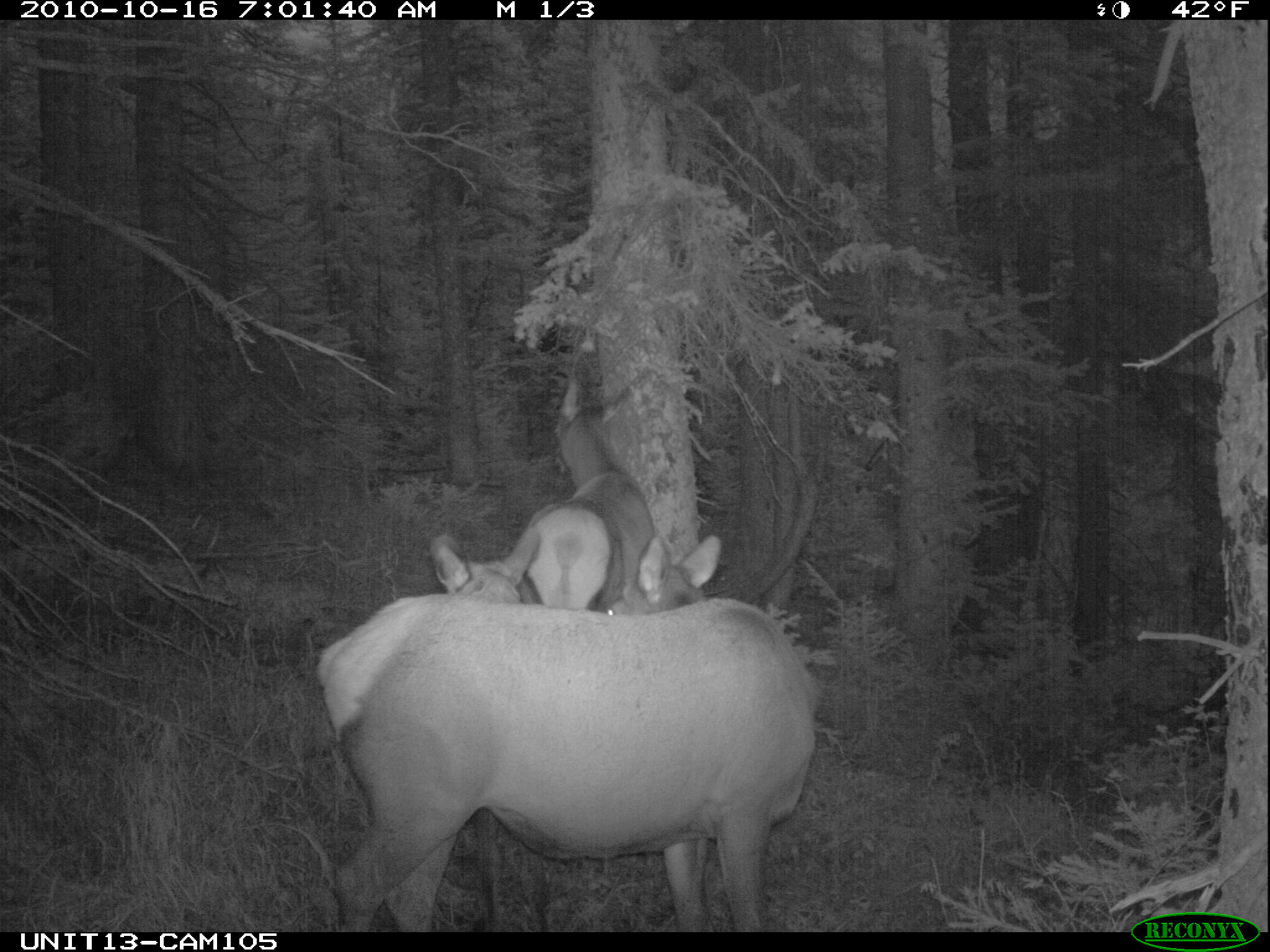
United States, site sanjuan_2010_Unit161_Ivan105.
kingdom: Animalia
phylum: Chordata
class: Mammalia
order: Artiodactyla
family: Cervidae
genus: Cervus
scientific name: Cervus elaphus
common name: red deer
Cervus elaphus (red deer).